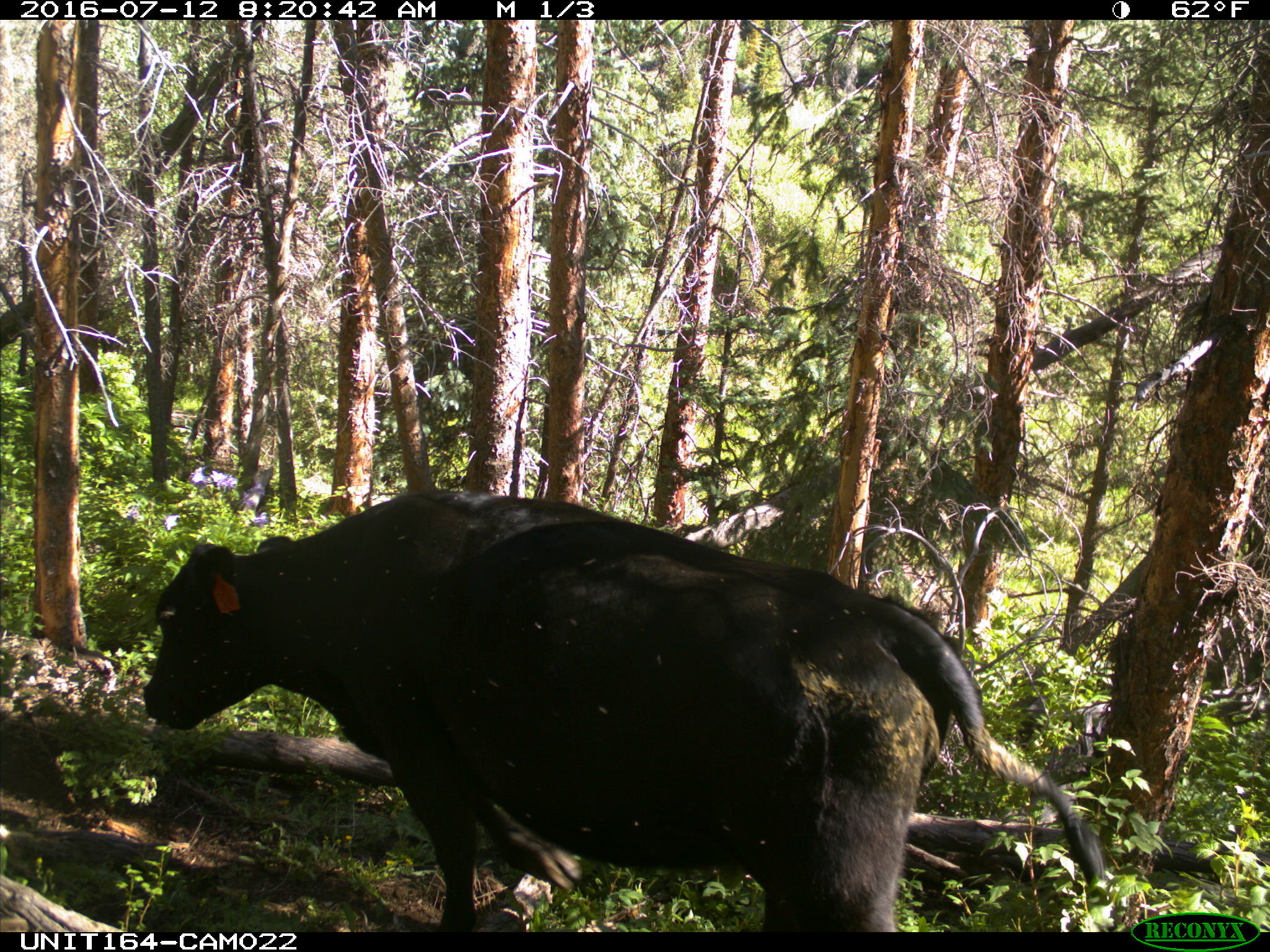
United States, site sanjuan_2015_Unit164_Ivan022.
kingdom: Animalia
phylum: Chordata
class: Mammalia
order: Artiodactyla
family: Bovidae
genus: Bos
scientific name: Bos taurus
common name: domestic cow